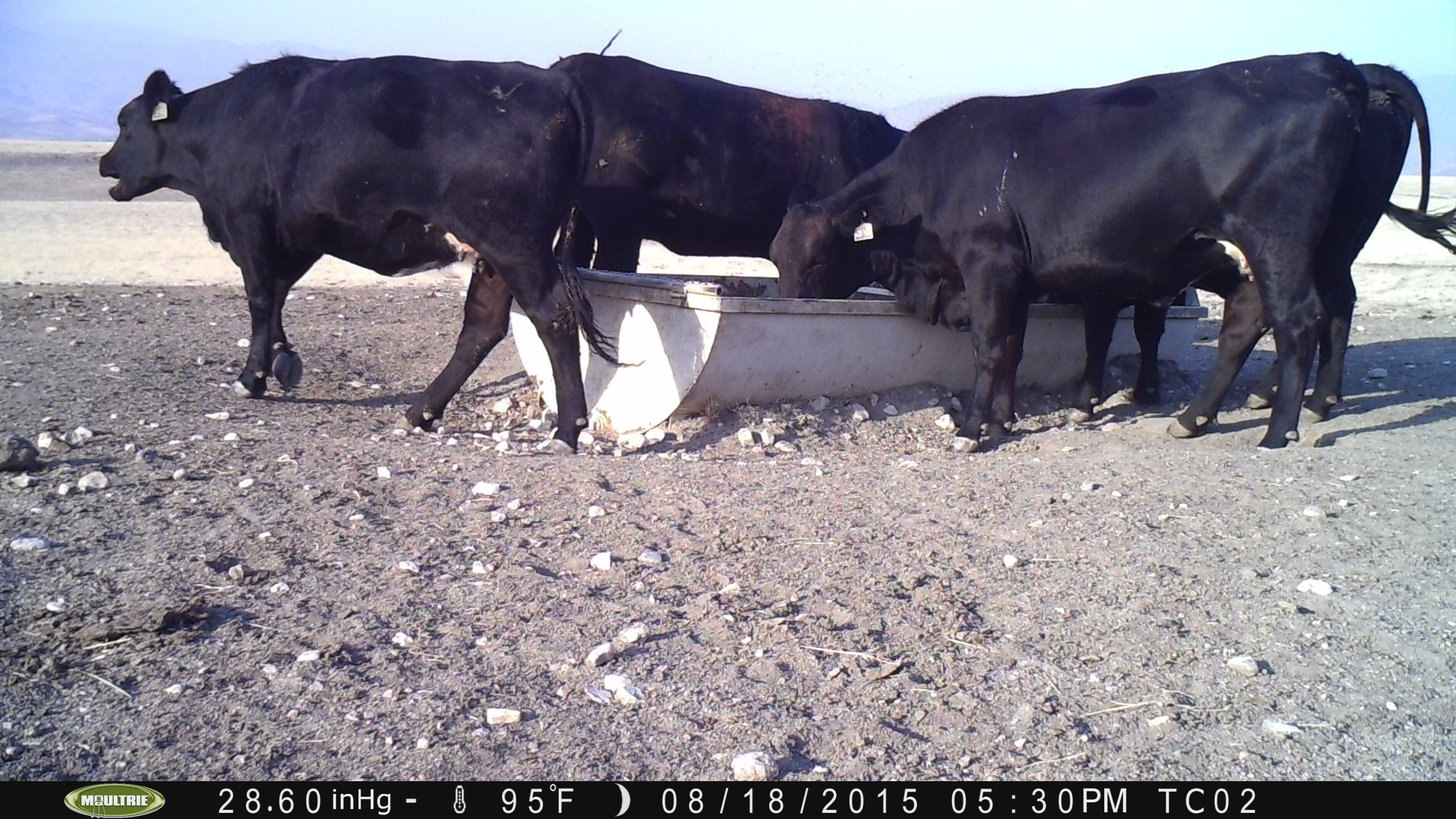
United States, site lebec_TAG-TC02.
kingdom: Animalia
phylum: Chordata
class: Mammalia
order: Artiodactyla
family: Bovidae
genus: Bos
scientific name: Bos taurus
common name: domestic cow